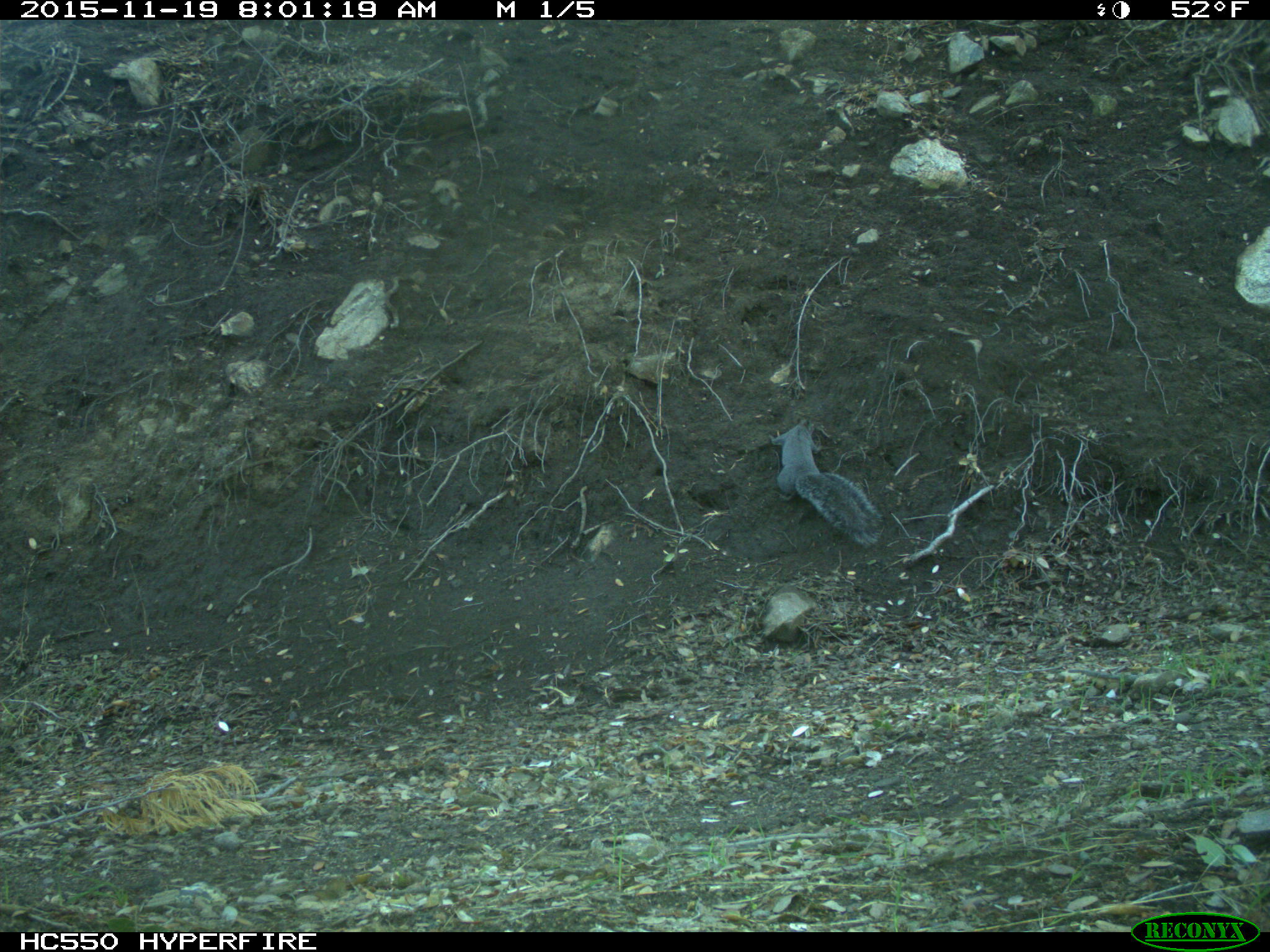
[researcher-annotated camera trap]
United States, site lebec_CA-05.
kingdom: Animalia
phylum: Chordata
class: Mammalia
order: Rodentia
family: Sciuridae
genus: Sciurus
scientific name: Sciurus carolinensis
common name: eastern gray squirrel